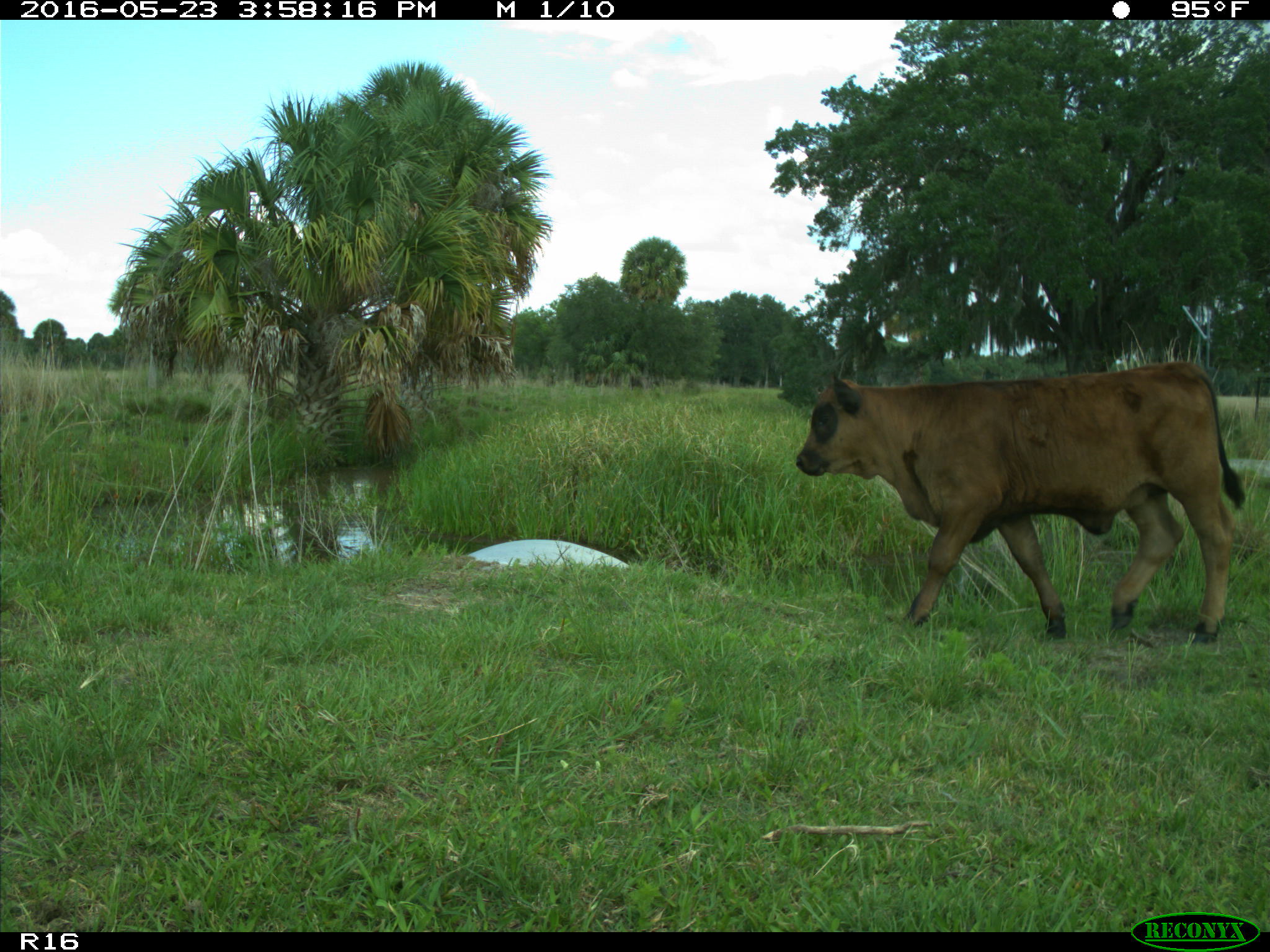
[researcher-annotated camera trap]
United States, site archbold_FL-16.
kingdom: Animalia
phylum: Chordata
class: Mammalia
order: Artiodactyla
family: Bovidae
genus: Bos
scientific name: Bos taurus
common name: domestic cow